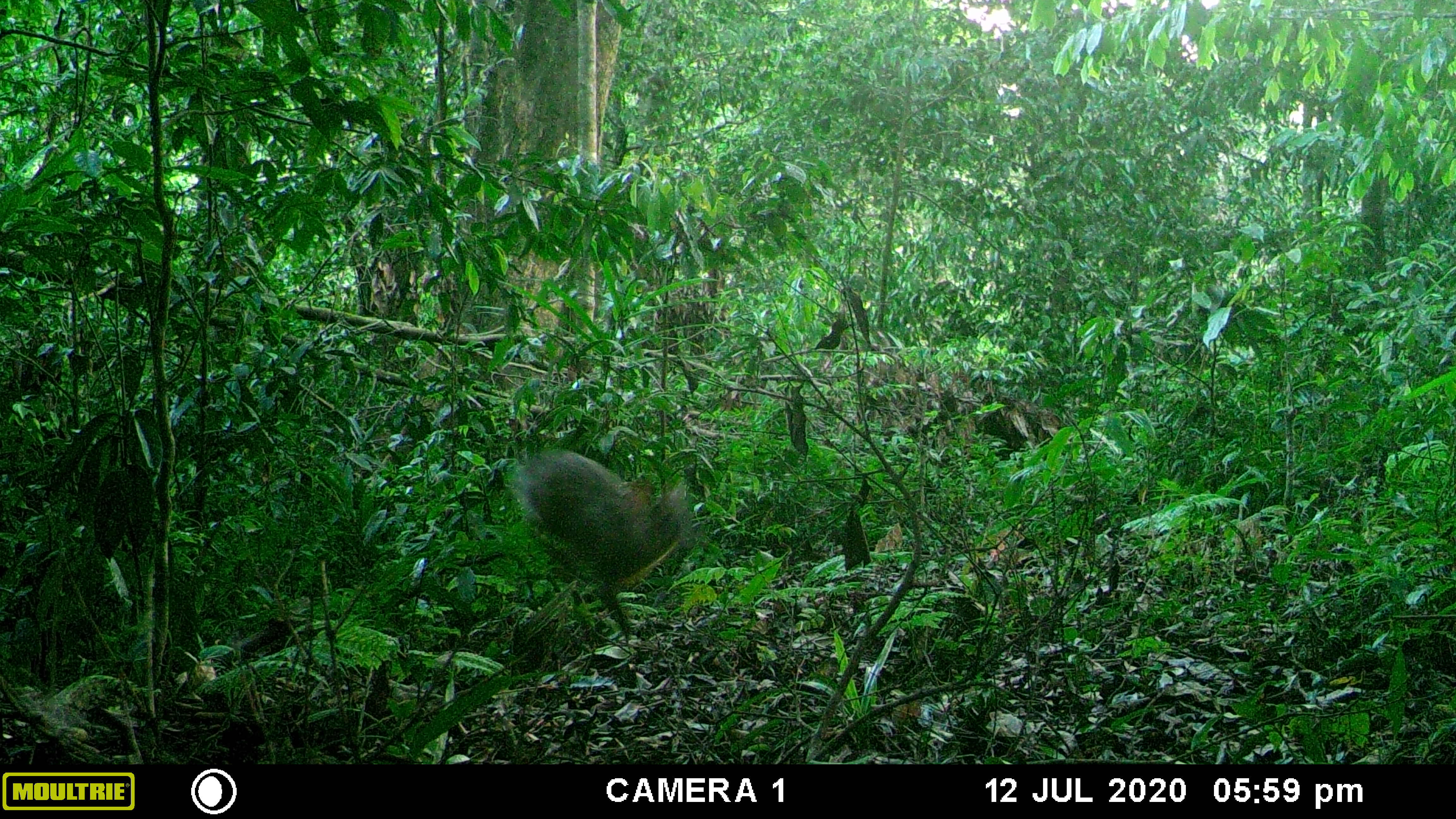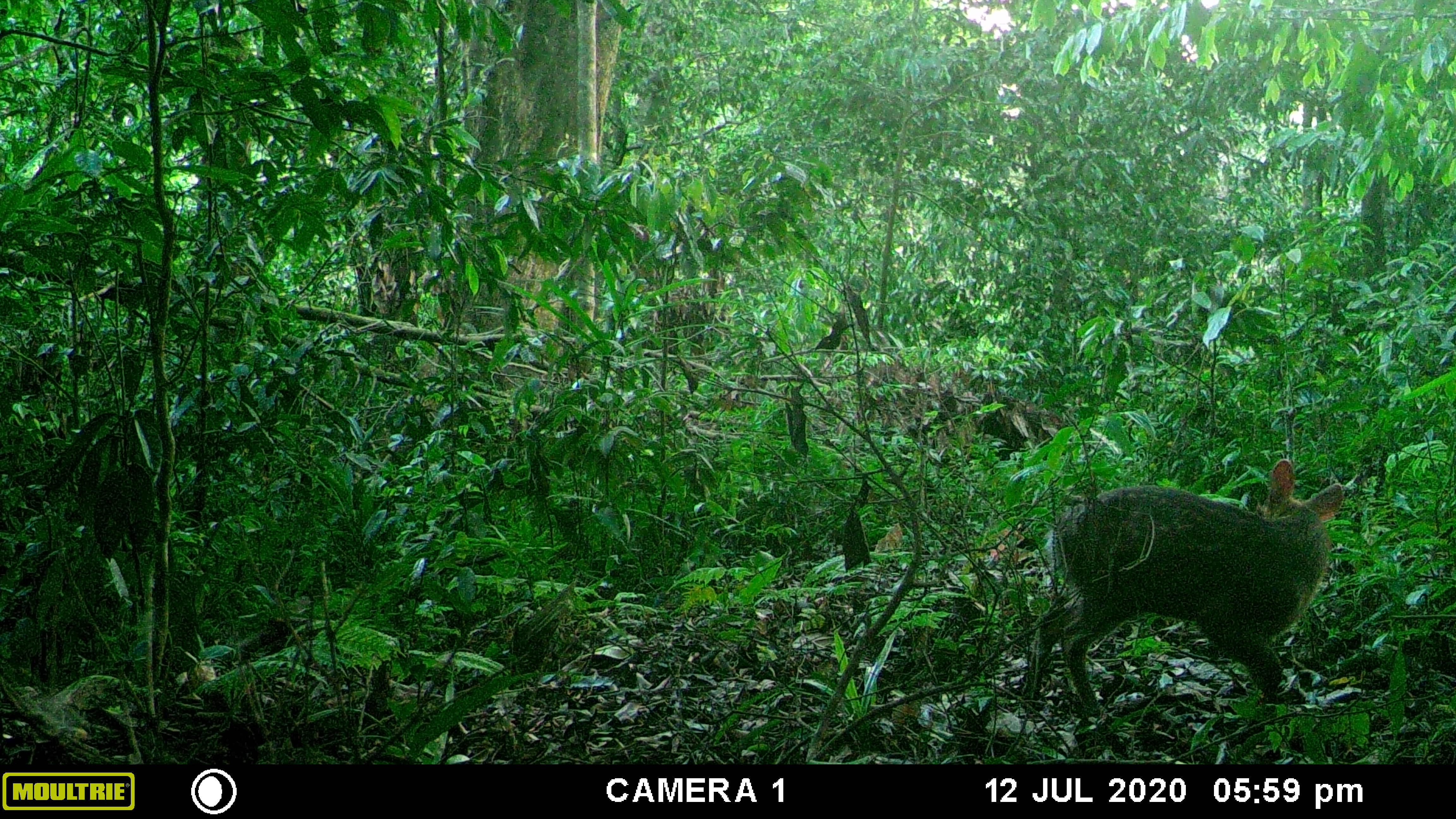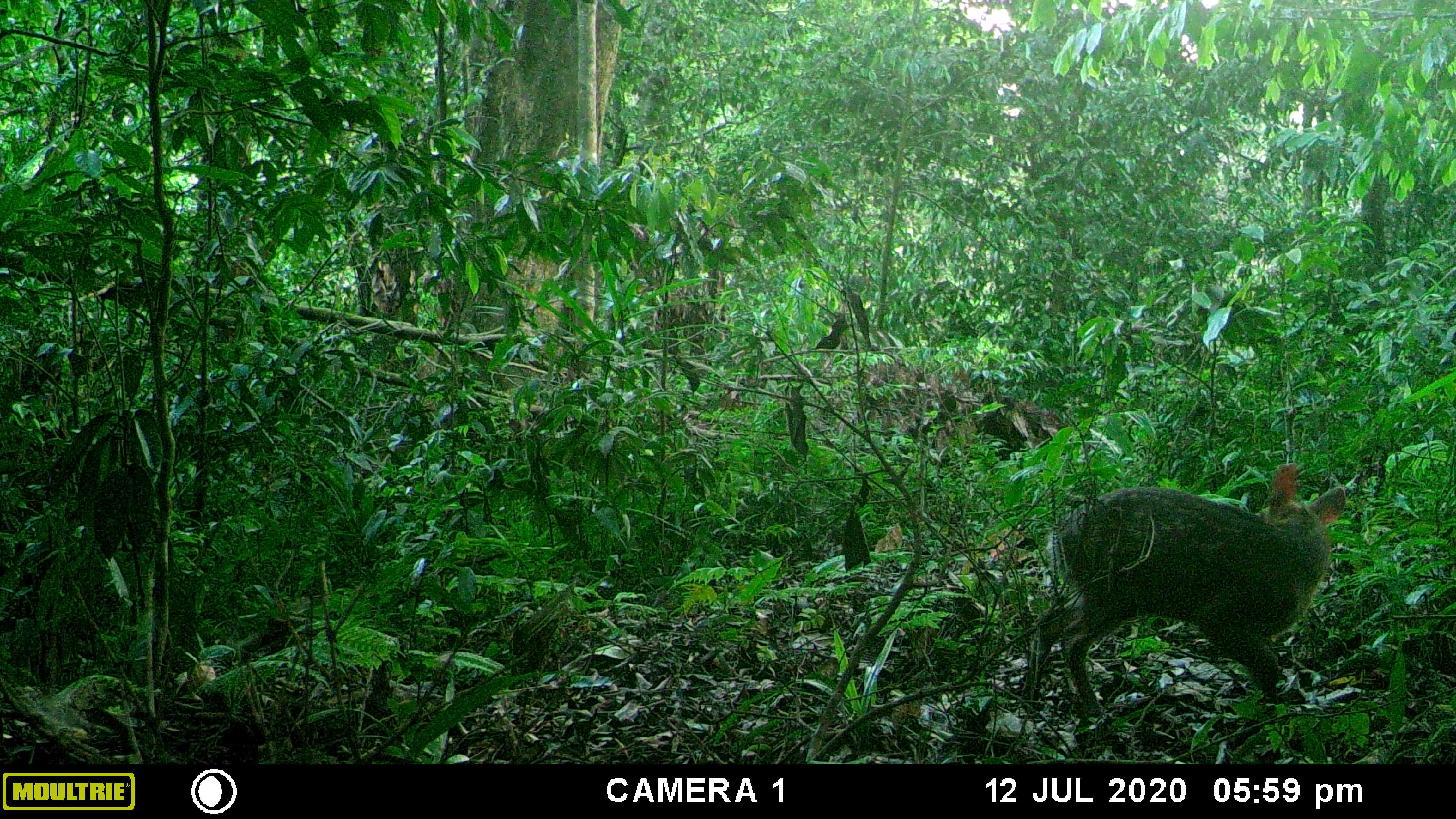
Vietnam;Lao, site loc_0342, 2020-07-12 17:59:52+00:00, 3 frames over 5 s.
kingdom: Animalia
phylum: Chordata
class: Mammalia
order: Artiodactyla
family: Cervidae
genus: Muntiacus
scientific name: Muntiacus rooseveltorum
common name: roosevelt's muntjac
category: roosevelts muntjac group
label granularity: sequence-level